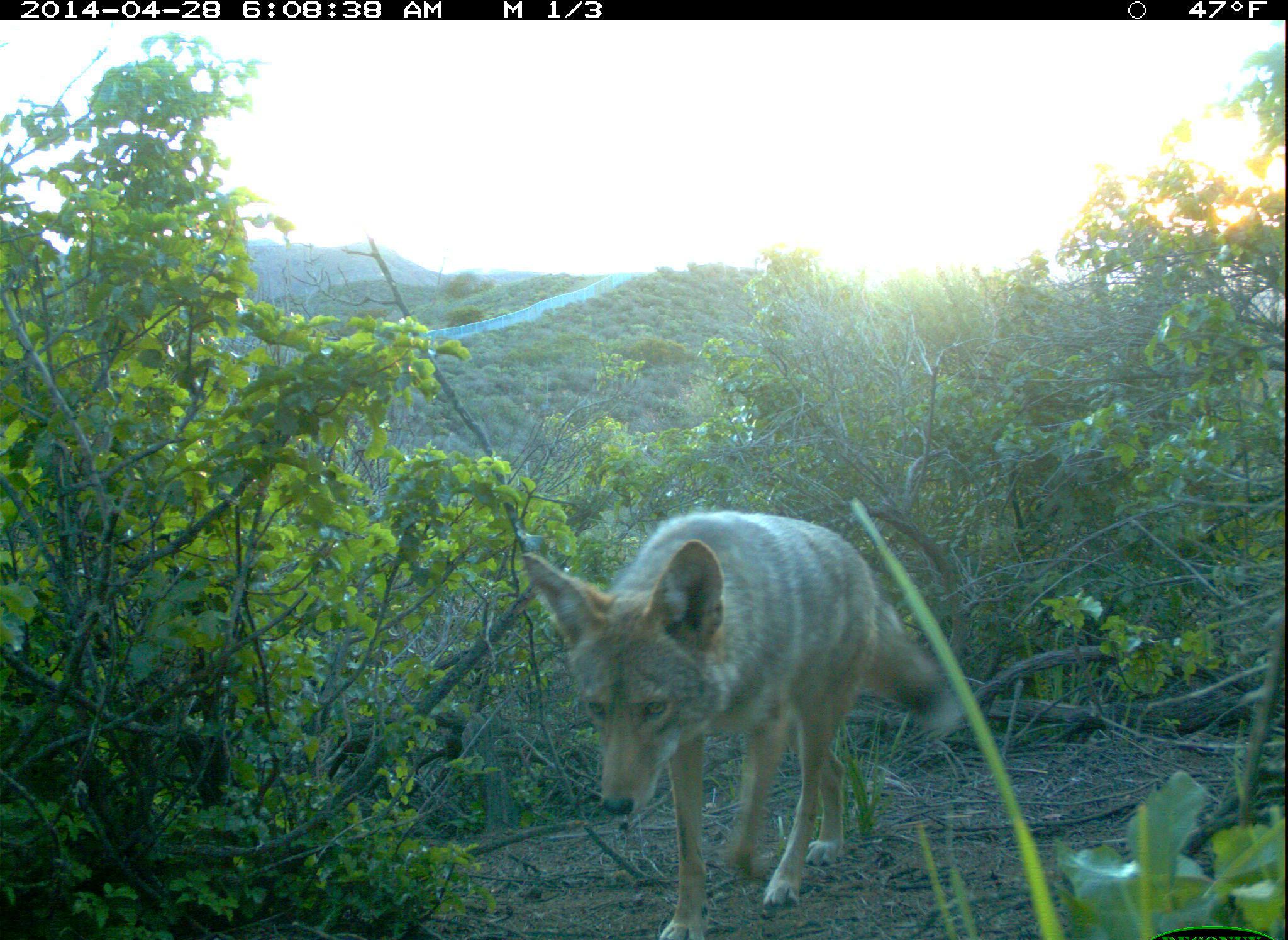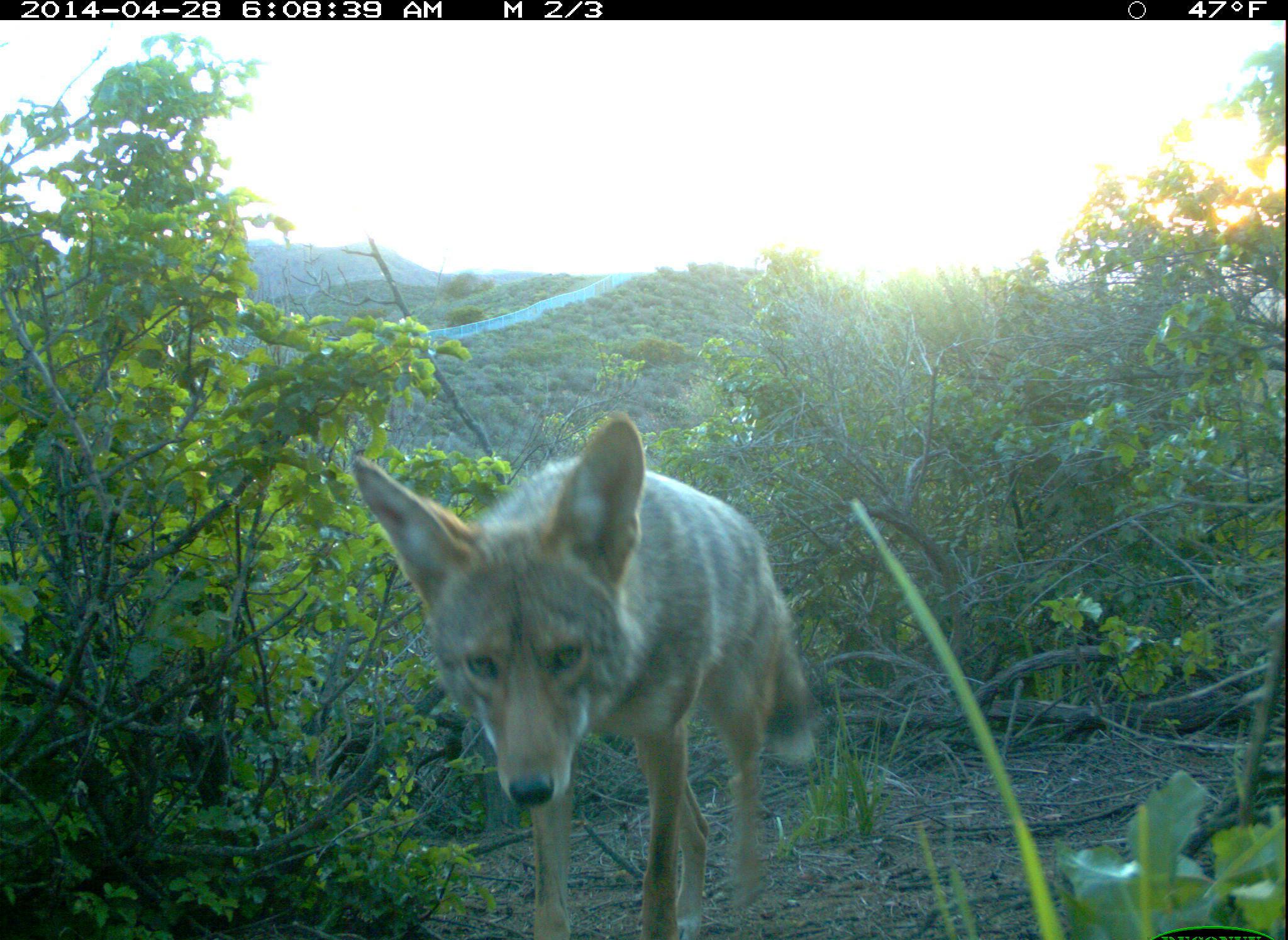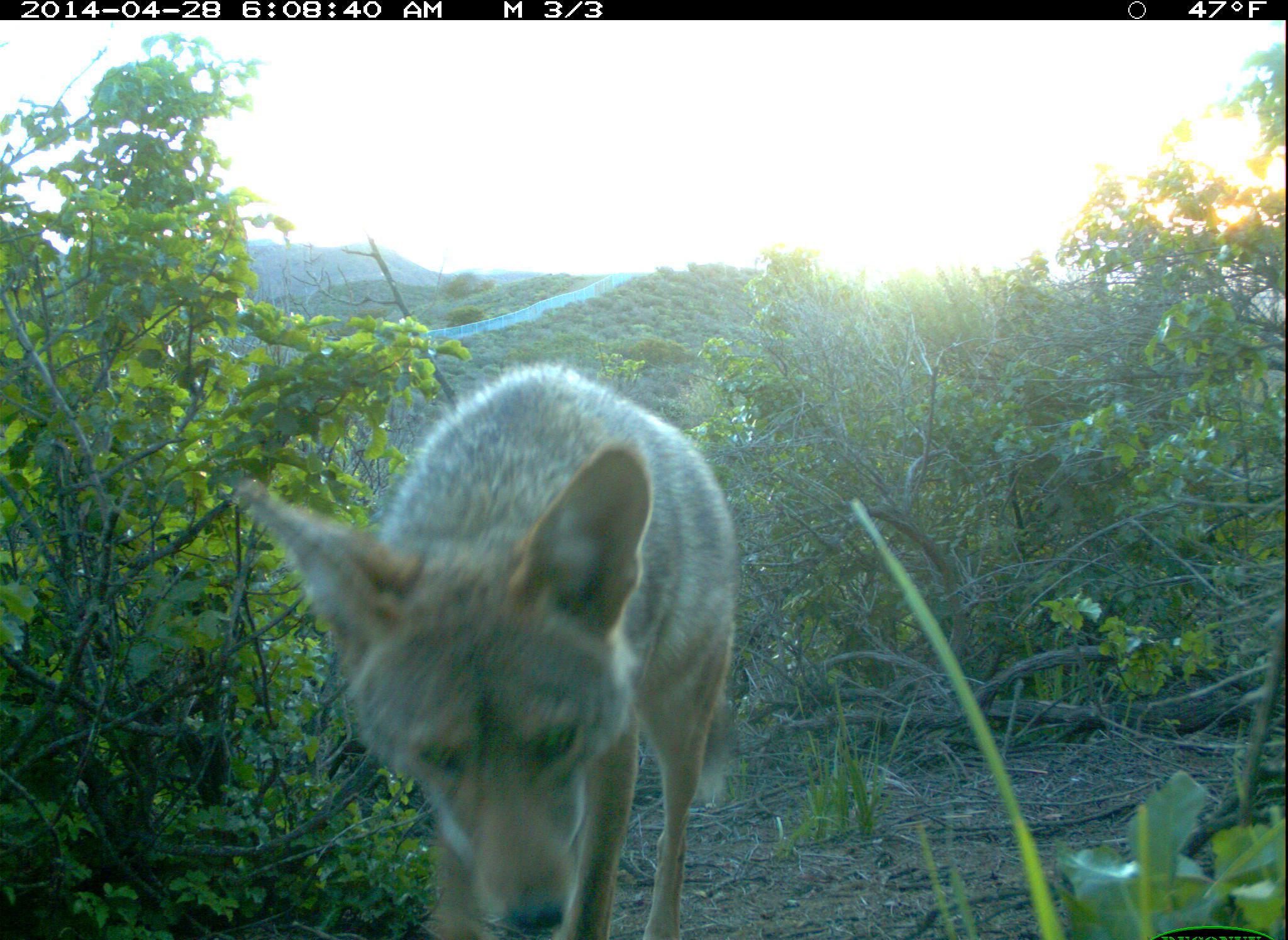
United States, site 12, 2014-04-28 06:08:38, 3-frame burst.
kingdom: Animalia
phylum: Chordata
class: Mammalia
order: Carnivora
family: Canidae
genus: Canis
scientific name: Canis latrans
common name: coyote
Coyote (Canis latrans).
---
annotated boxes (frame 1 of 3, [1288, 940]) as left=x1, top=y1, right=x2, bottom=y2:
coyote: left=521, top=512, right=964, bottom=940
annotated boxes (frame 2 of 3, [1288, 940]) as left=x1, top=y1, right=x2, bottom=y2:
coyote: left=352, top=417, right=817, bottom=940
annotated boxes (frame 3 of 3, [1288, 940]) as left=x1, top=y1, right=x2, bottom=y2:
coyote: left=237, top=365, right=741, bottom=940